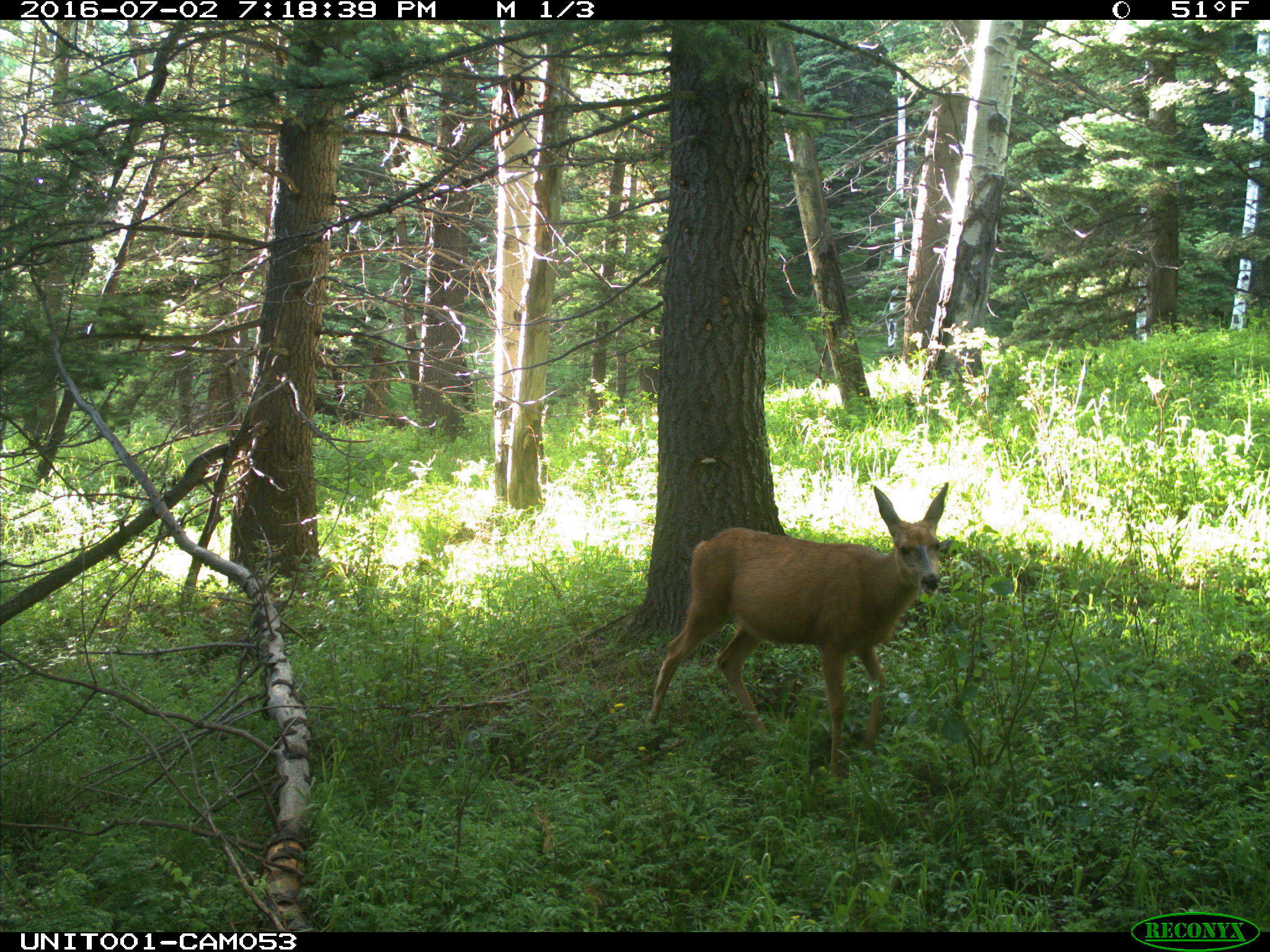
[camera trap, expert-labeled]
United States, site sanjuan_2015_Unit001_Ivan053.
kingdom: Animalia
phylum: Chordata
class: Mammalia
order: Artiodactyla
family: Cervidae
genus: Odocoileus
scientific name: Odocoileus hemionus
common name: mule deer